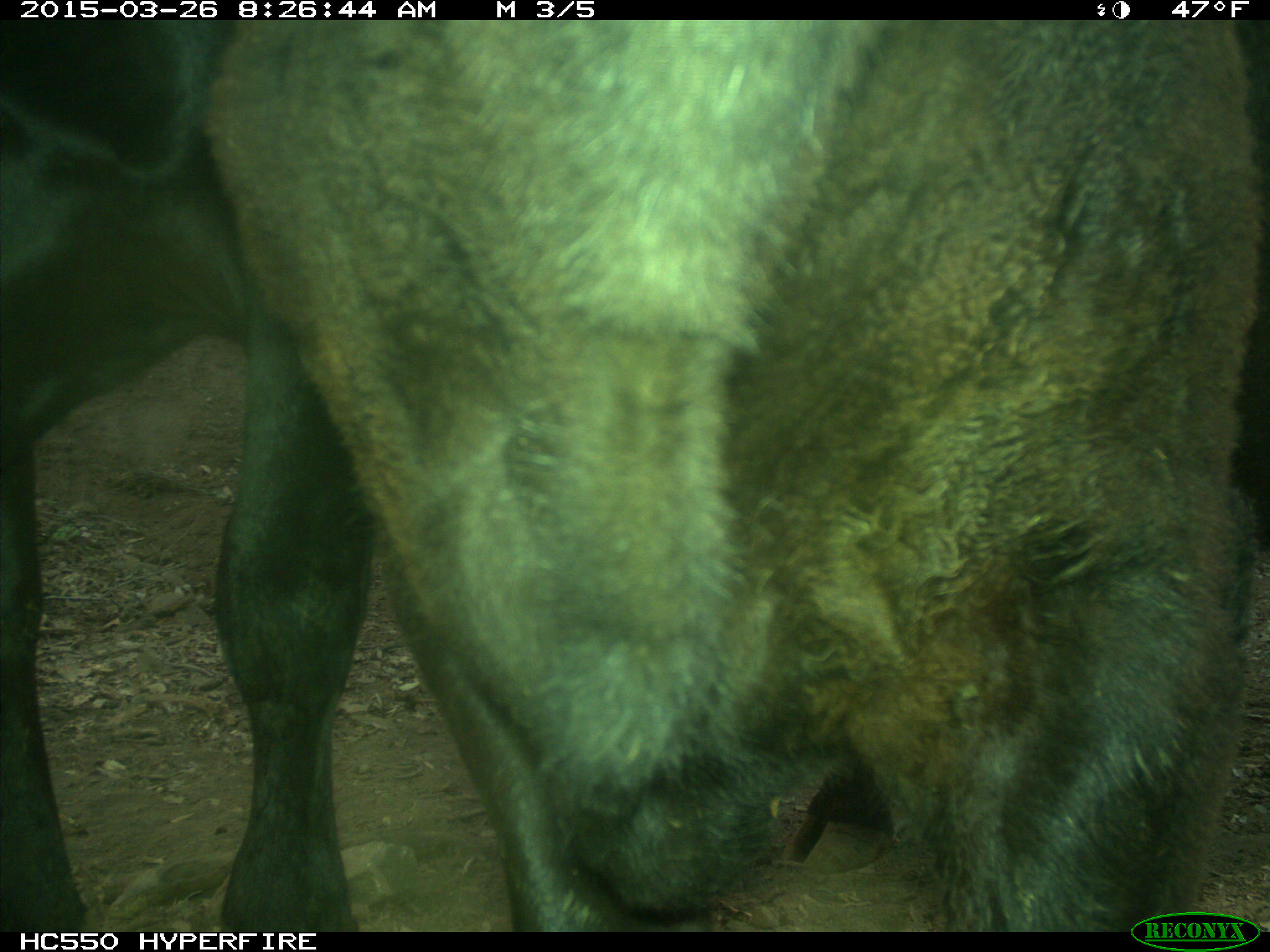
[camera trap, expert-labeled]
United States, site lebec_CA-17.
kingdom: Animalia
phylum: Chordata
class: Mammalia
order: Artiodactyla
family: Bovidae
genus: Bos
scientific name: Bos taurus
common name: domestic cow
Bos taurus (domestic cow).